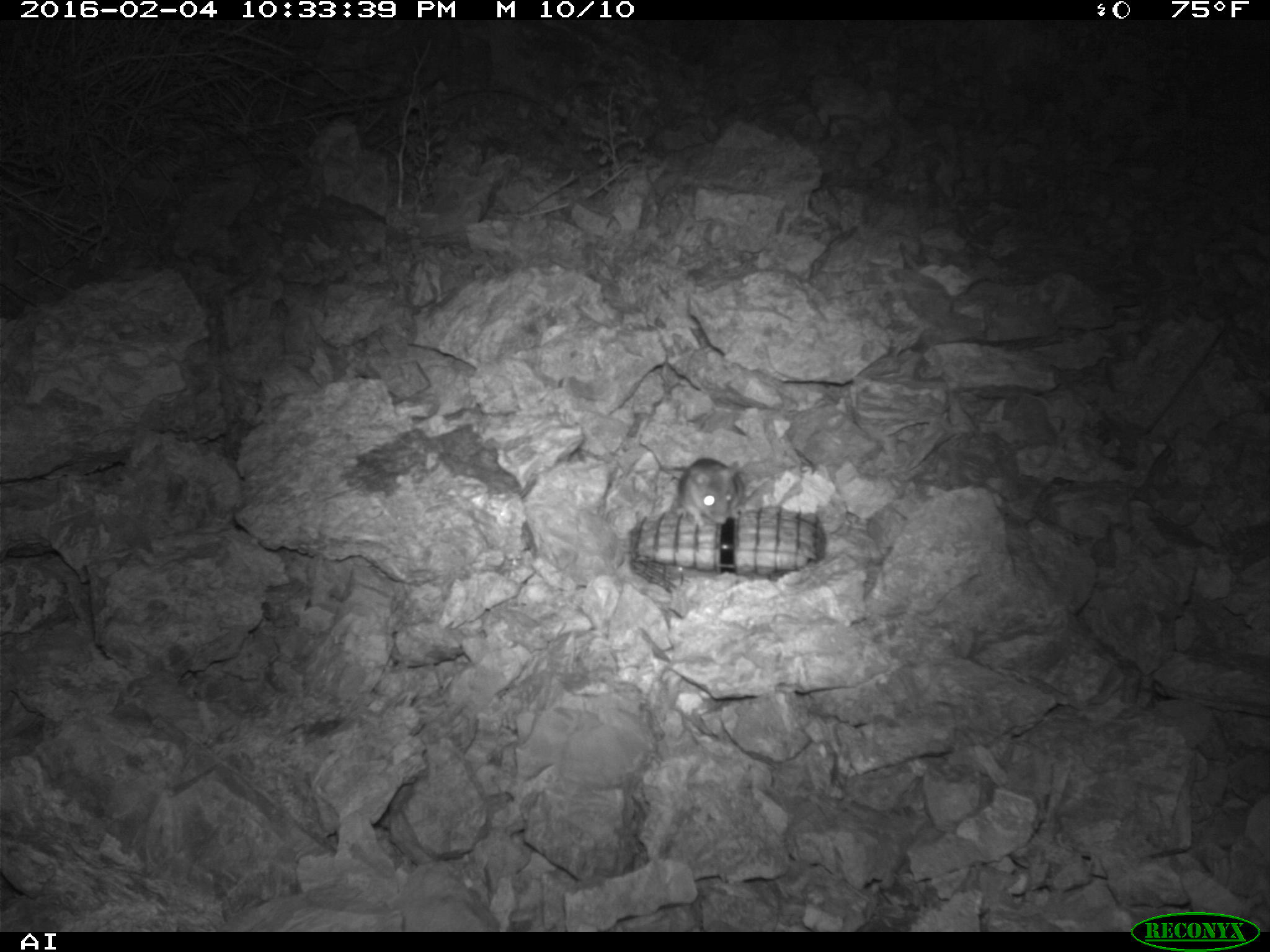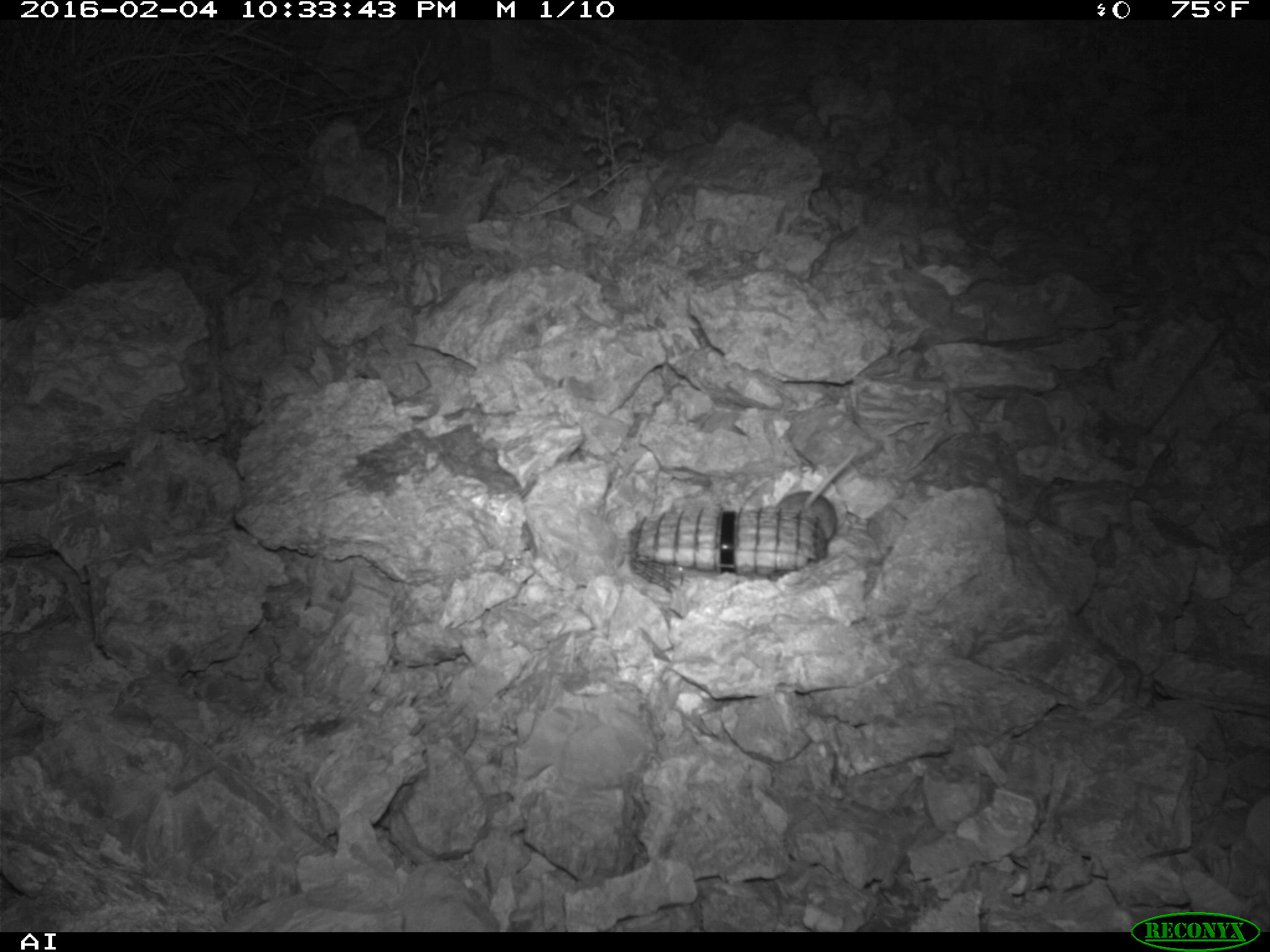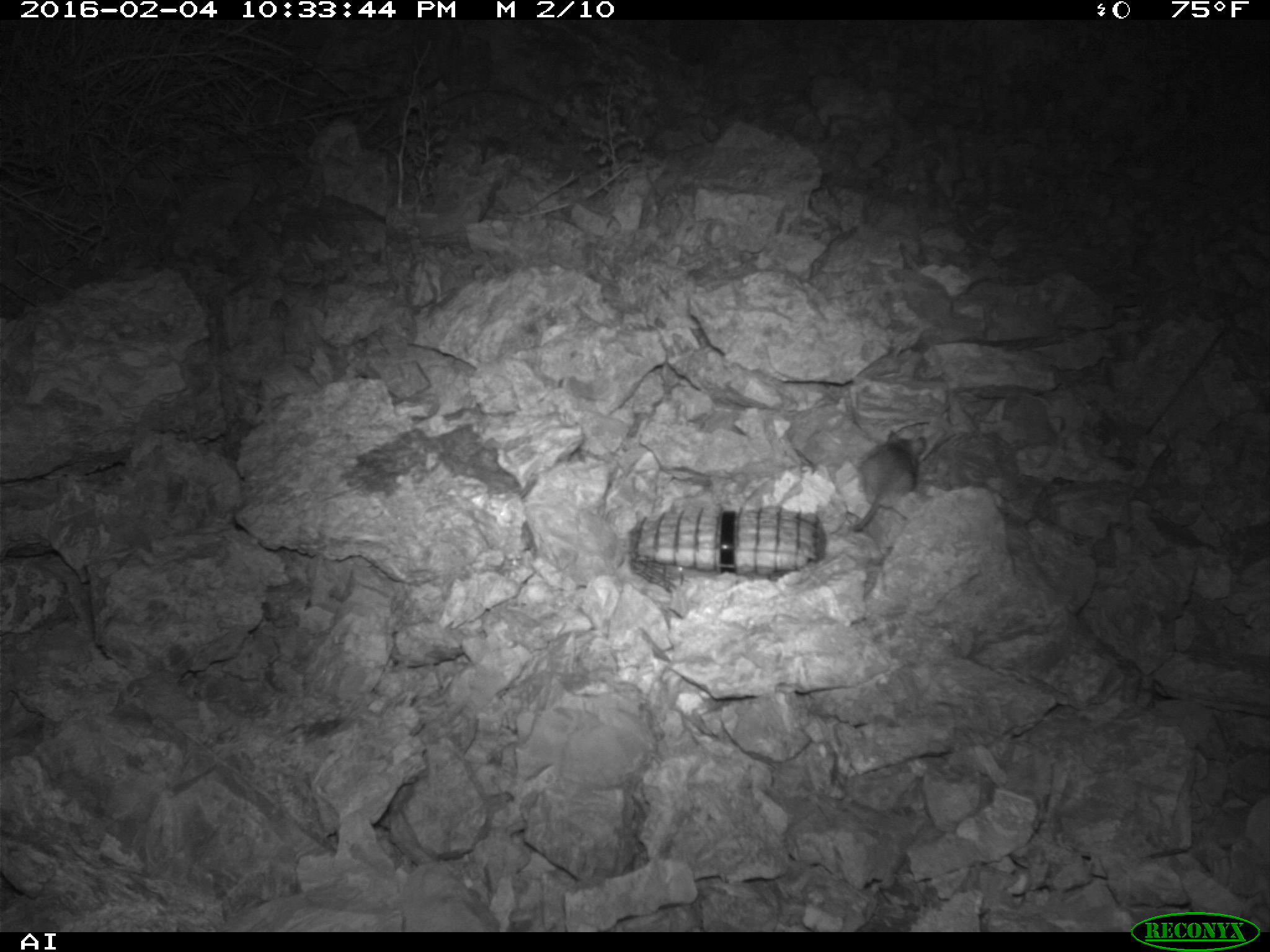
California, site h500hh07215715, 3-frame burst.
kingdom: Animalia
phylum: Chordata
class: Mammalia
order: Rodentia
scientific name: Rodentia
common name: rodent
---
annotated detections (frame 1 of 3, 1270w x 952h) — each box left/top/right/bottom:
rodent: 677/455/742/529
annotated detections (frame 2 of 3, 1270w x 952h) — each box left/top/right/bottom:
rodent: 776/446/858/540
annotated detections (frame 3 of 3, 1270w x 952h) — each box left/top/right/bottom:
rodent: 848/431/925/531